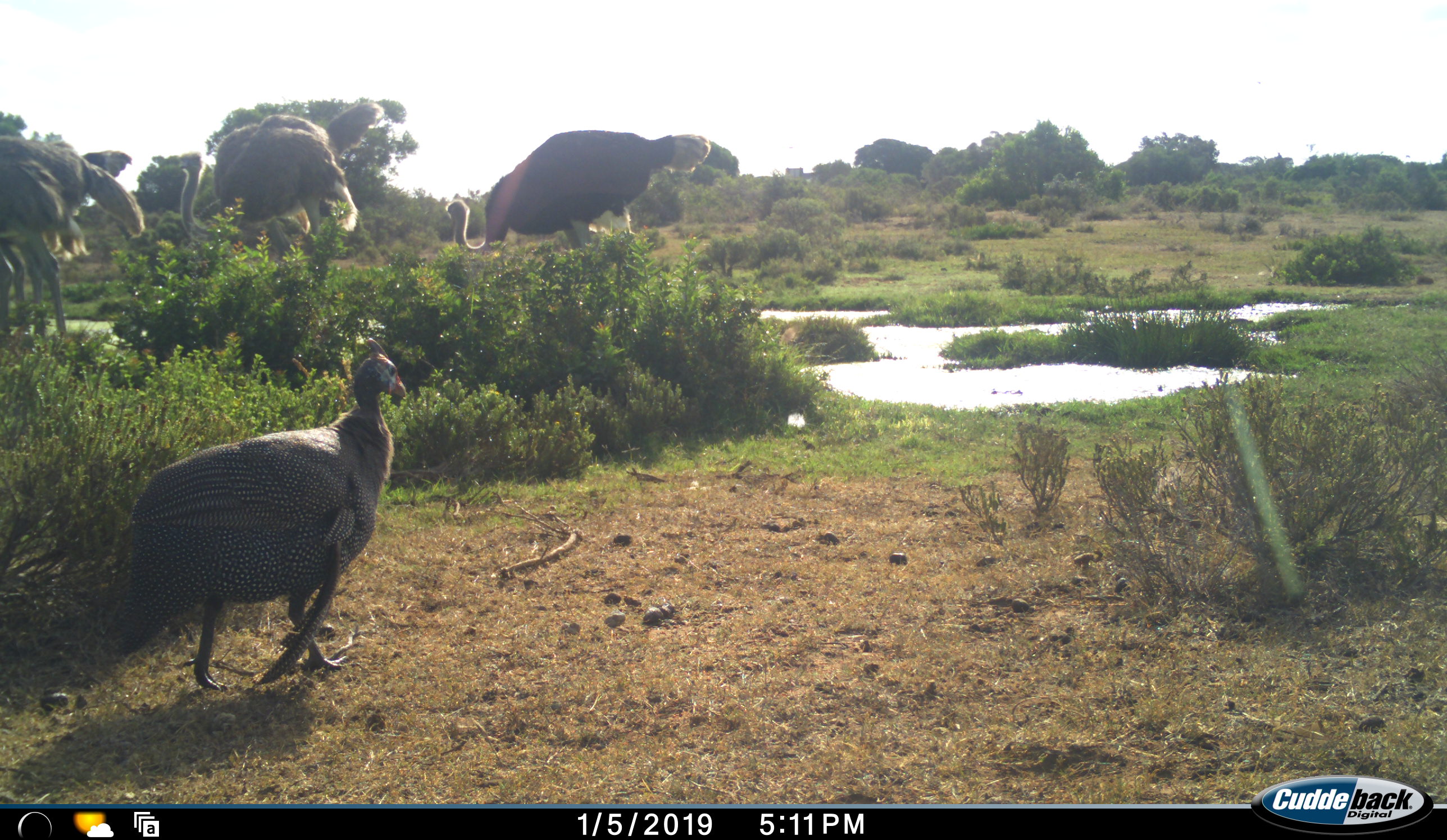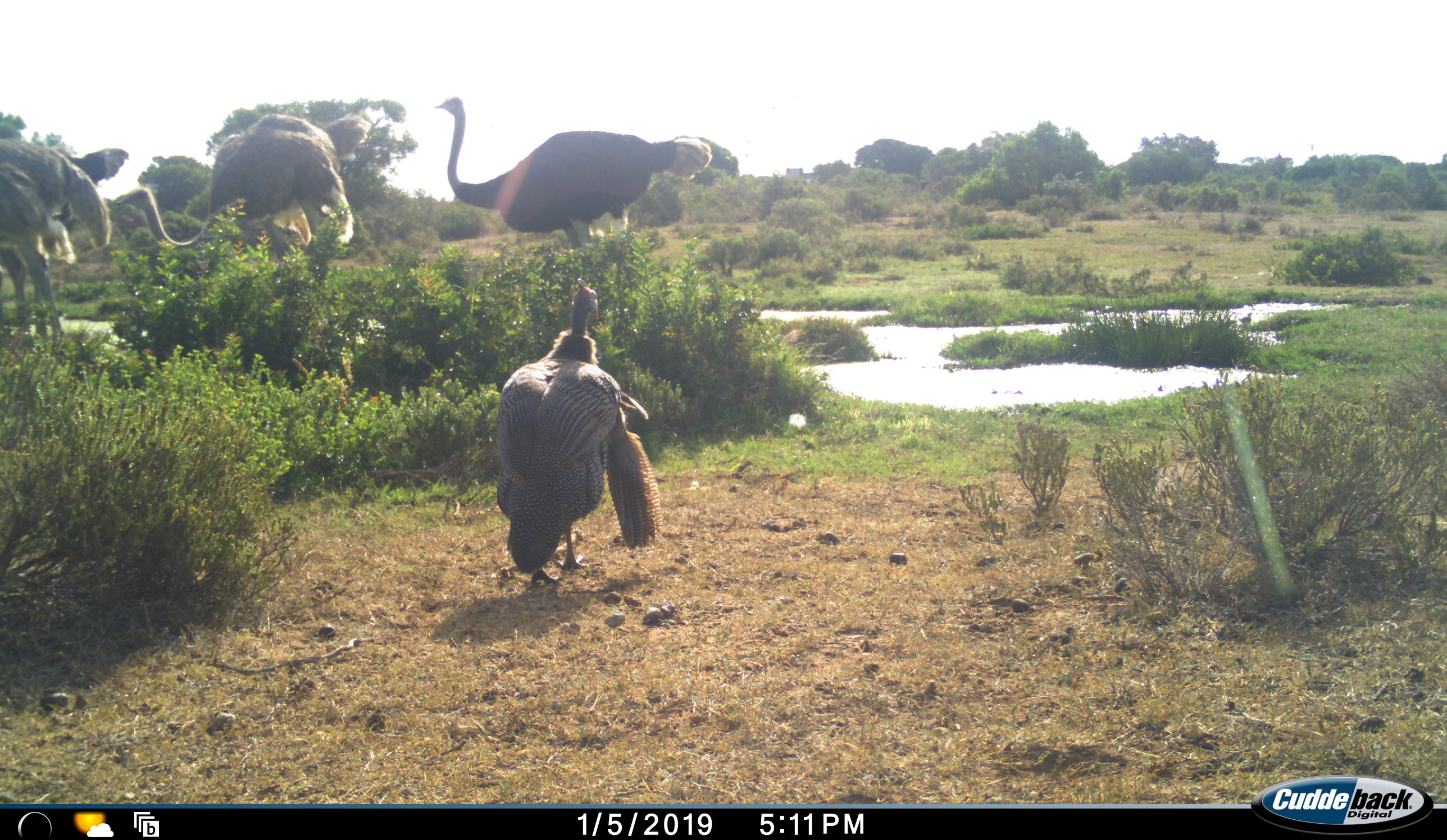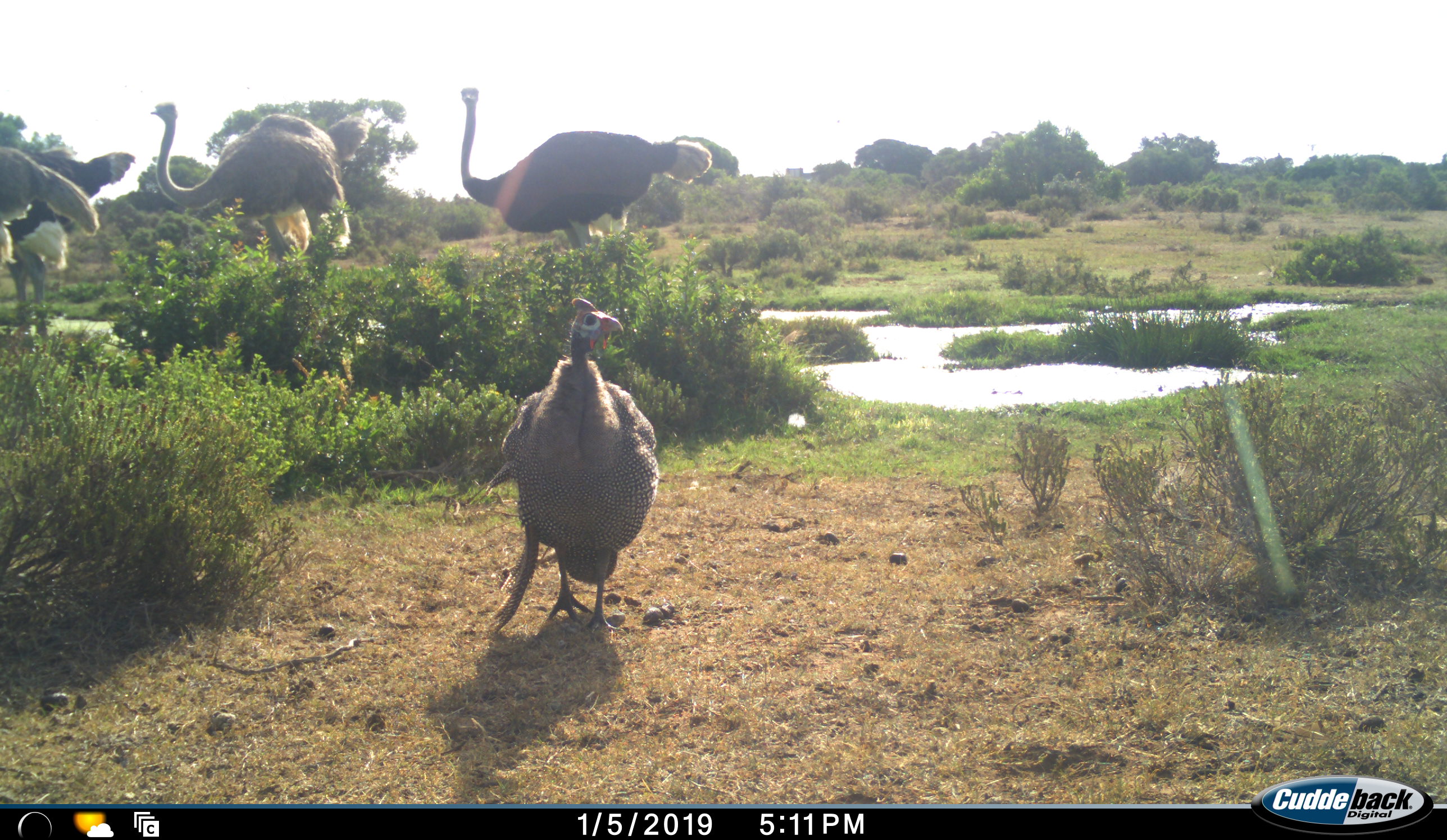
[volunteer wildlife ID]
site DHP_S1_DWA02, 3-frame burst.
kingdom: Animalia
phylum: Chordata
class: Aves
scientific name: Aves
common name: bird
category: birdother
Birdother (bird) (Aves), count 1. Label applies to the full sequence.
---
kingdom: Animalia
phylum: Chordata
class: Aves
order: Struthioniformes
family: Struthionidae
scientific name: Struthionidae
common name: ostrich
Ostrich (Struthionidae), count 4. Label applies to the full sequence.